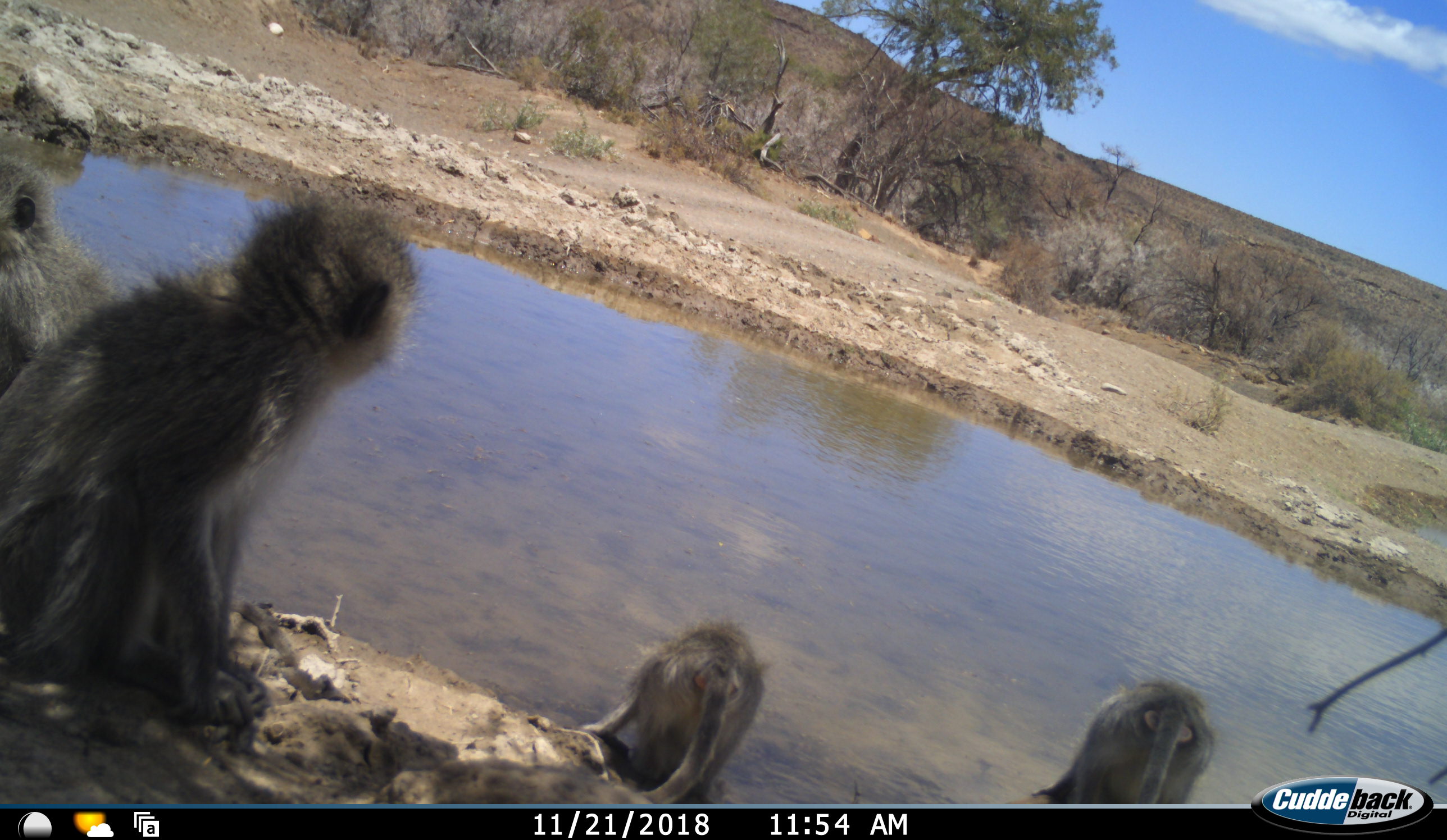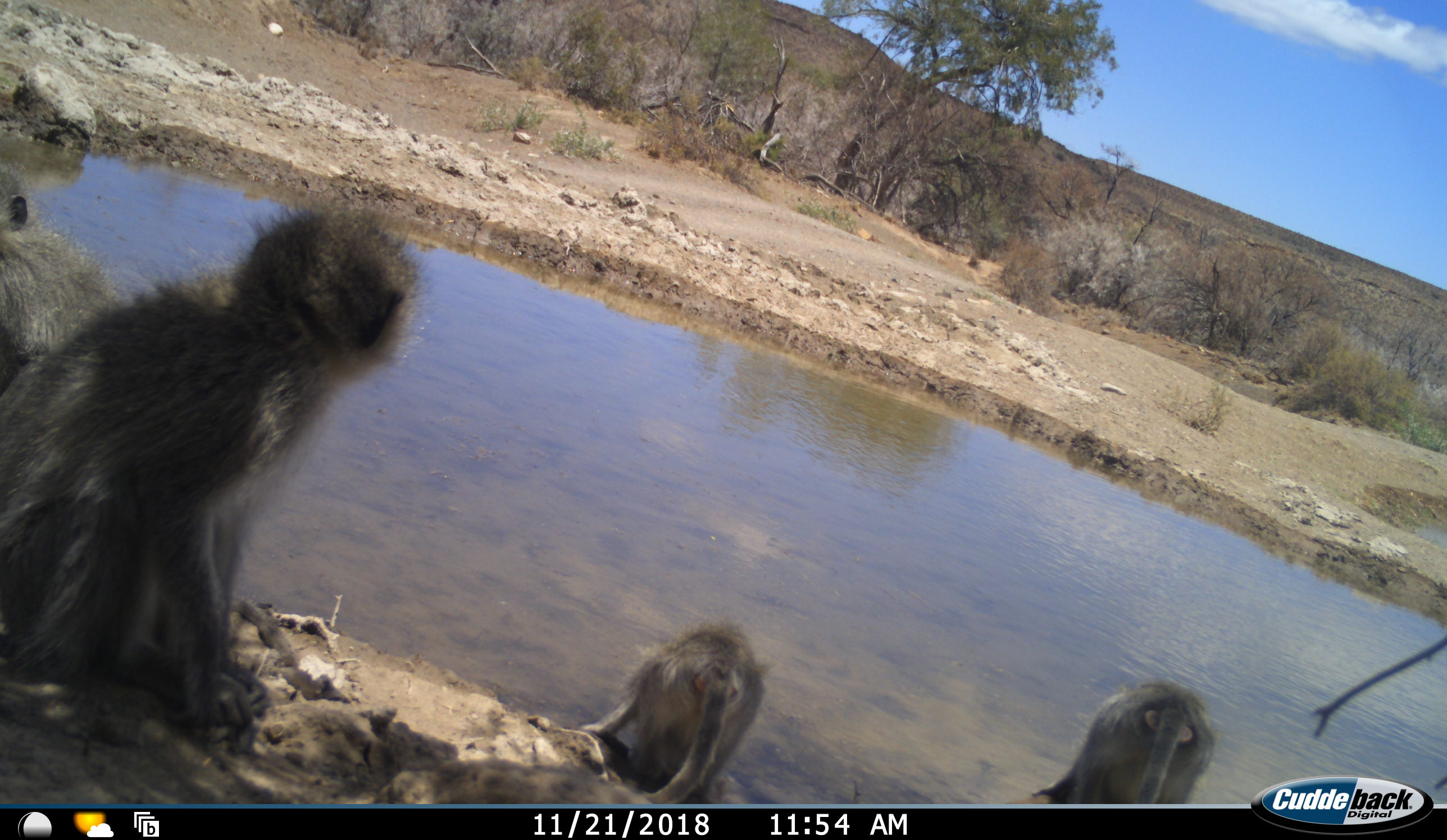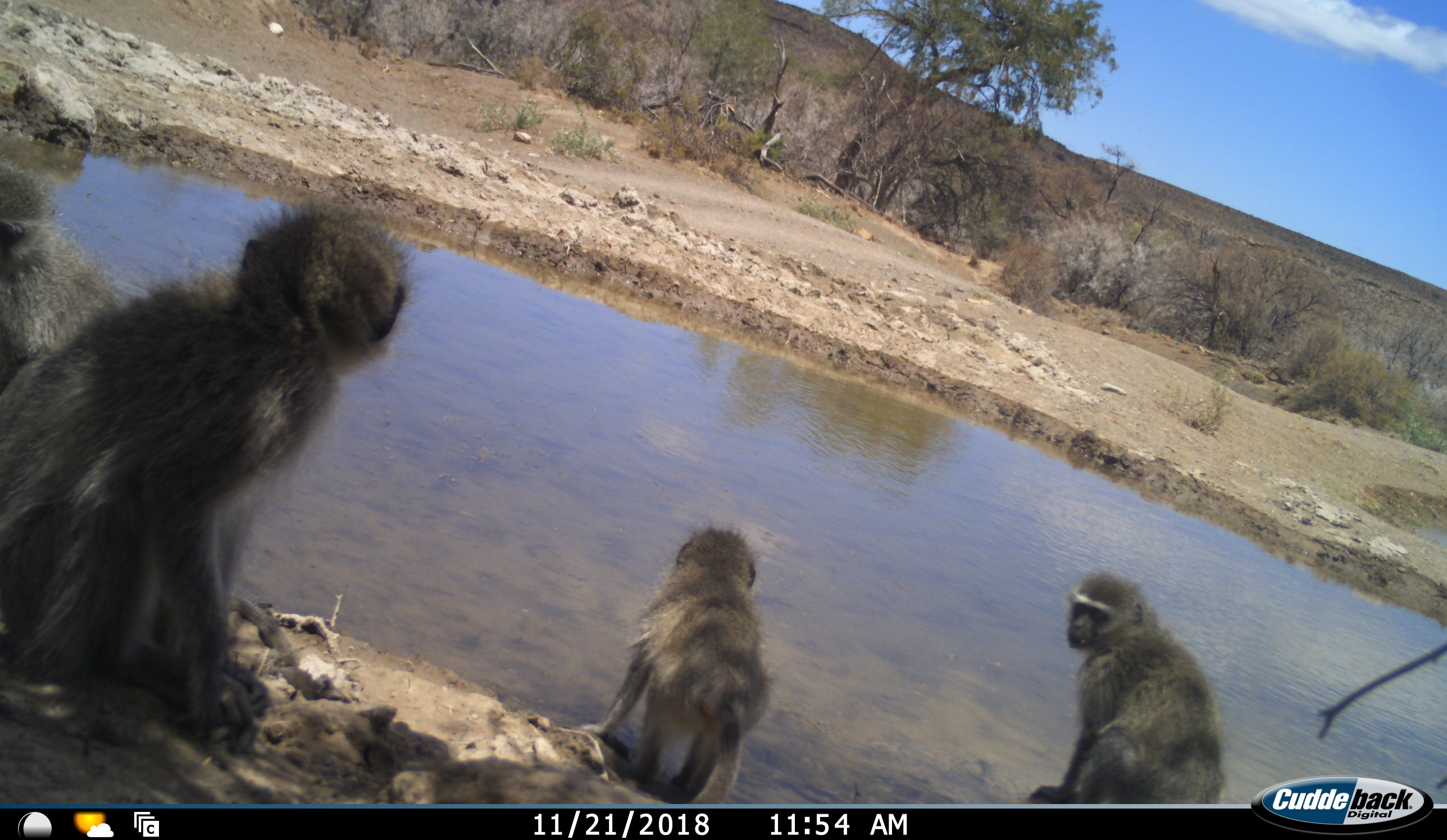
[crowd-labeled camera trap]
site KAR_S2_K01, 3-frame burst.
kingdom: Animalia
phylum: Chordata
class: Mammalia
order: Primates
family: Cercopithecidae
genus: Chlorocebus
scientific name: Chlorocebus pygerythrus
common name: vervet monkey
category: monkeyvervet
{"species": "monkeyvervet (vervet monkey) (Chlorocebus pygerythrus)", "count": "4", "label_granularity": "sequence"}